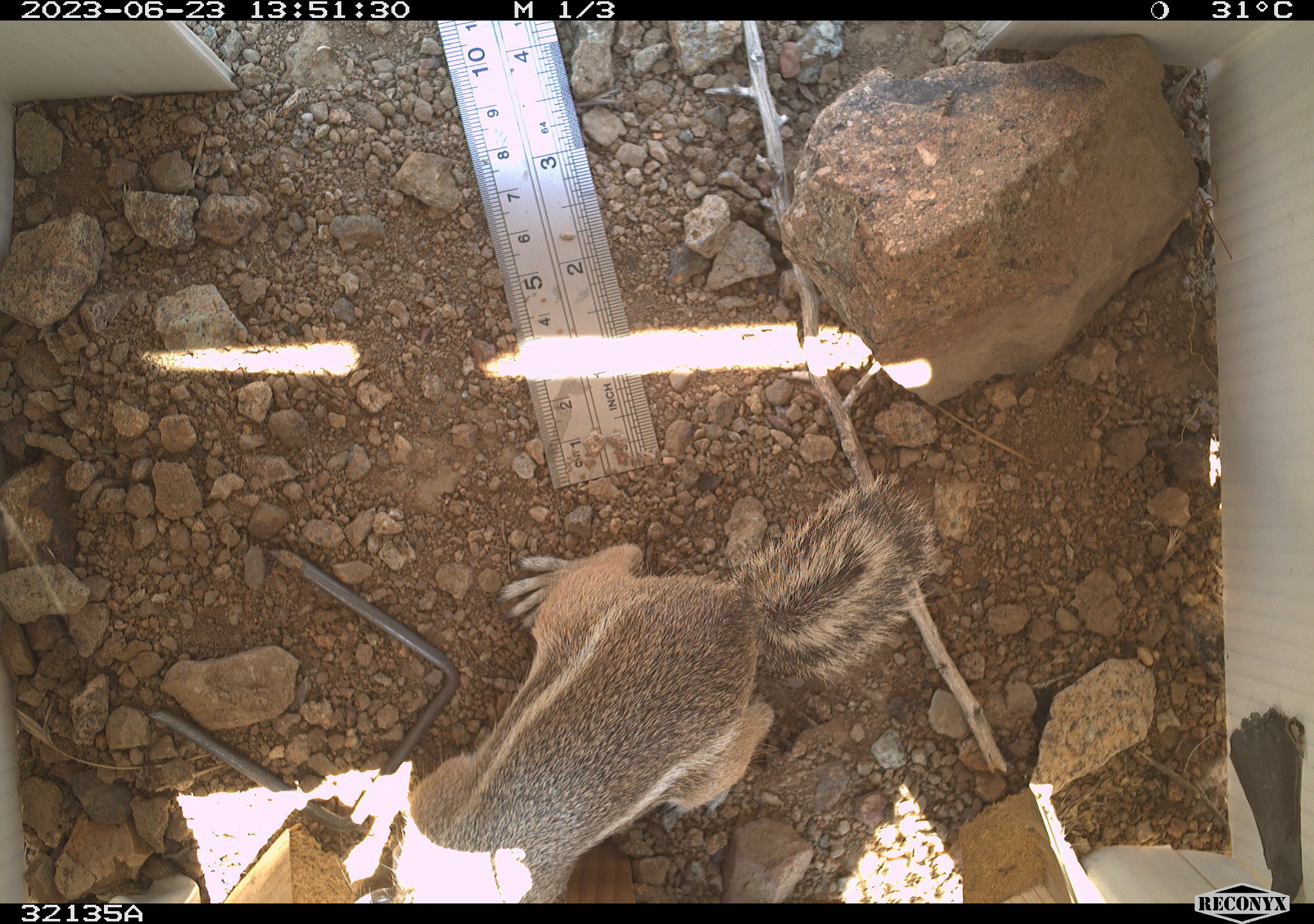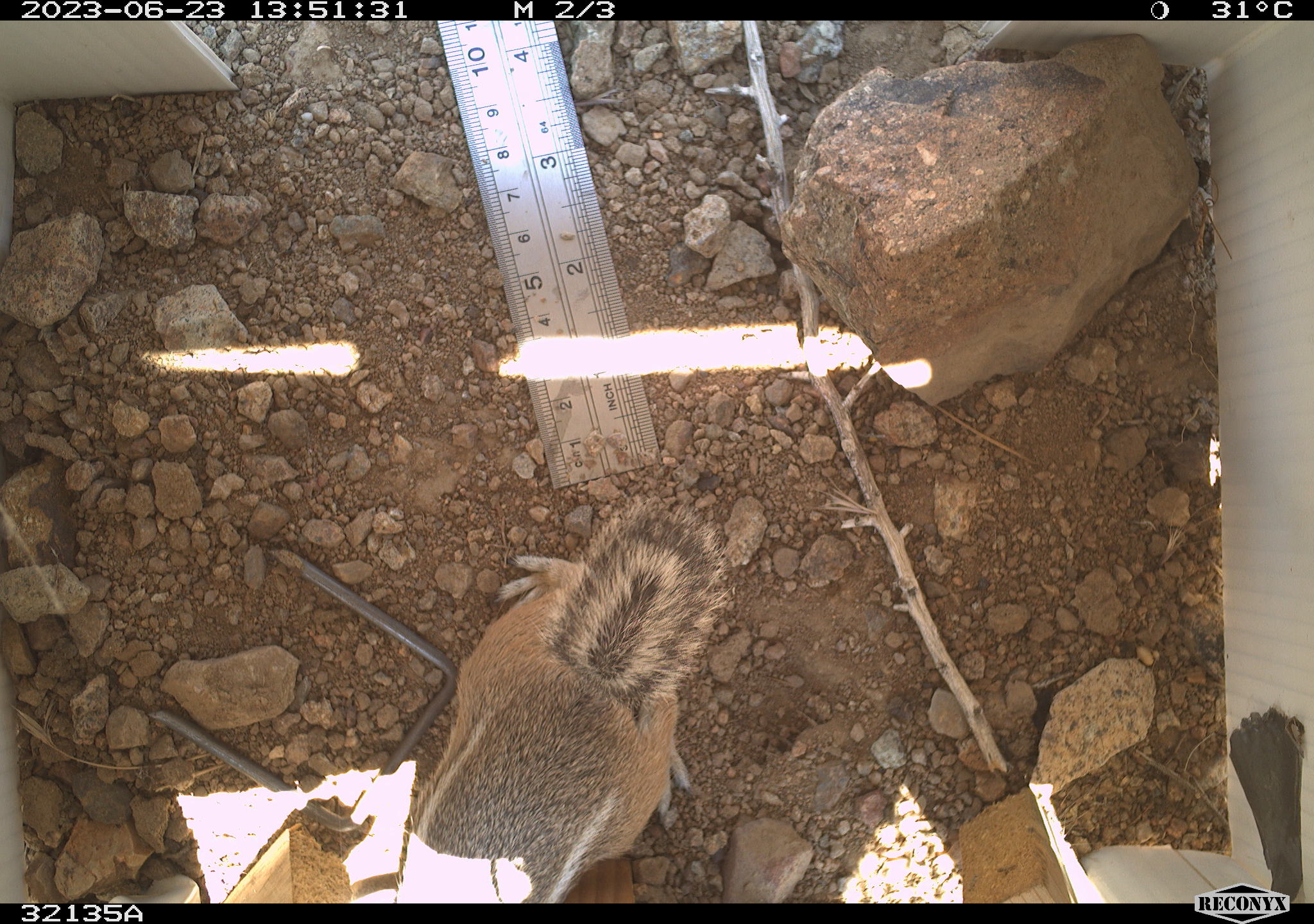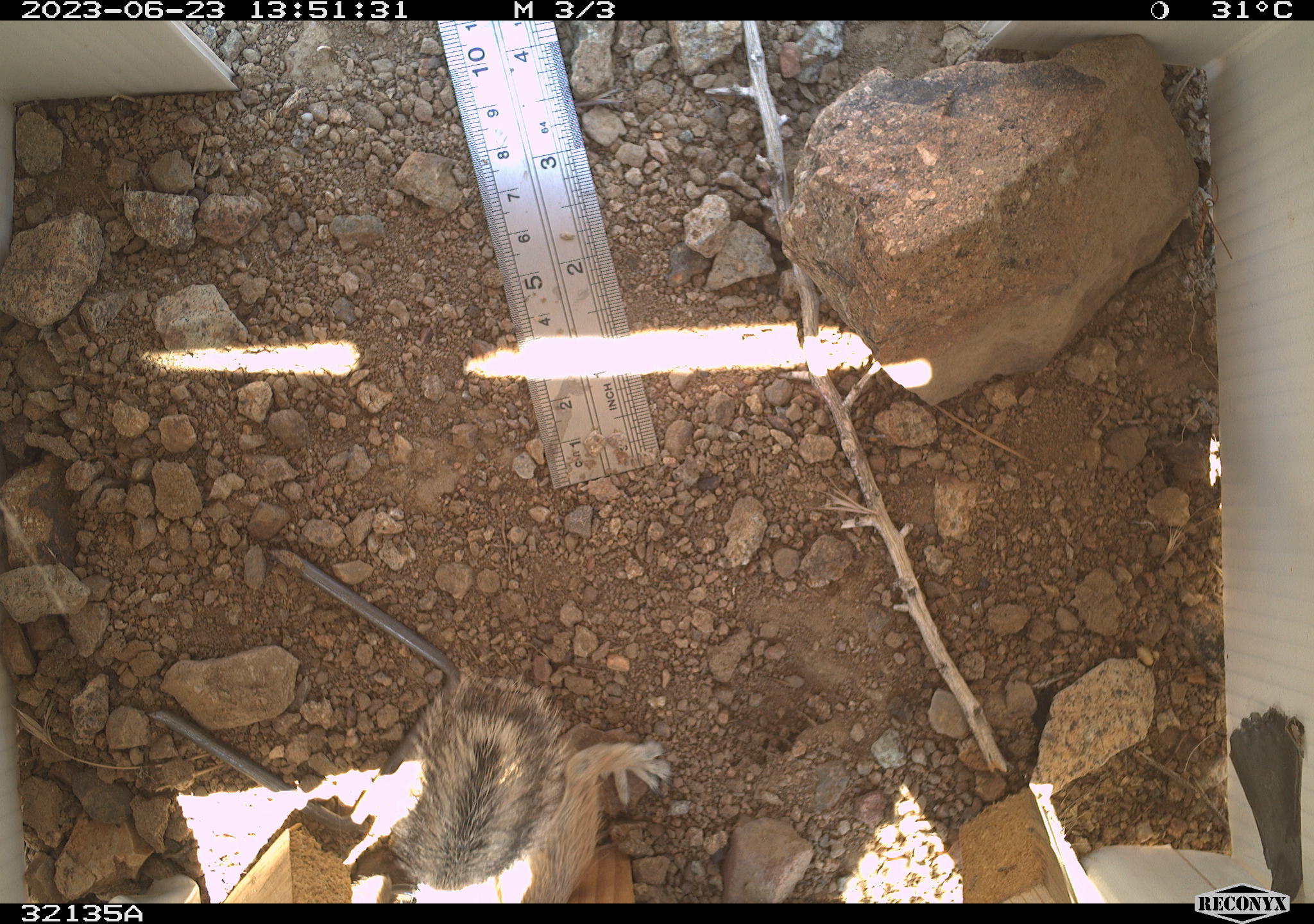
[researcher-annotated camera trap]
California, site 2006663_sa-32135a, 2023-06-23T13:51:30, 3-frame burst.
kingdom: Animalia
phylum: Chordata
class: Mammalia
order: Rodentia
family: Sciuridae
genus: Ammospermophilus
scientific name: Ammospermophilus leucurus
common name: white-tailed antelope squirrel